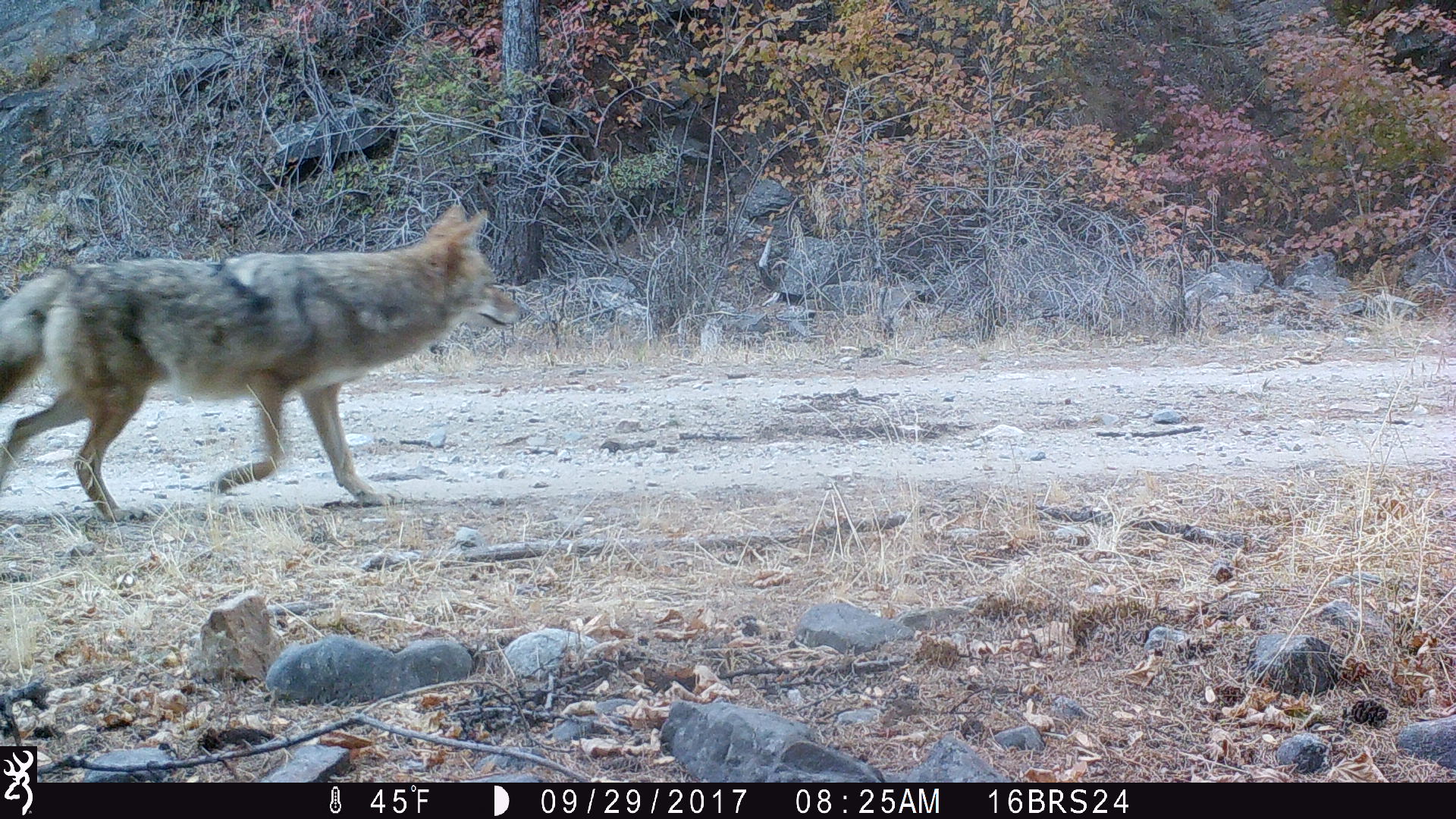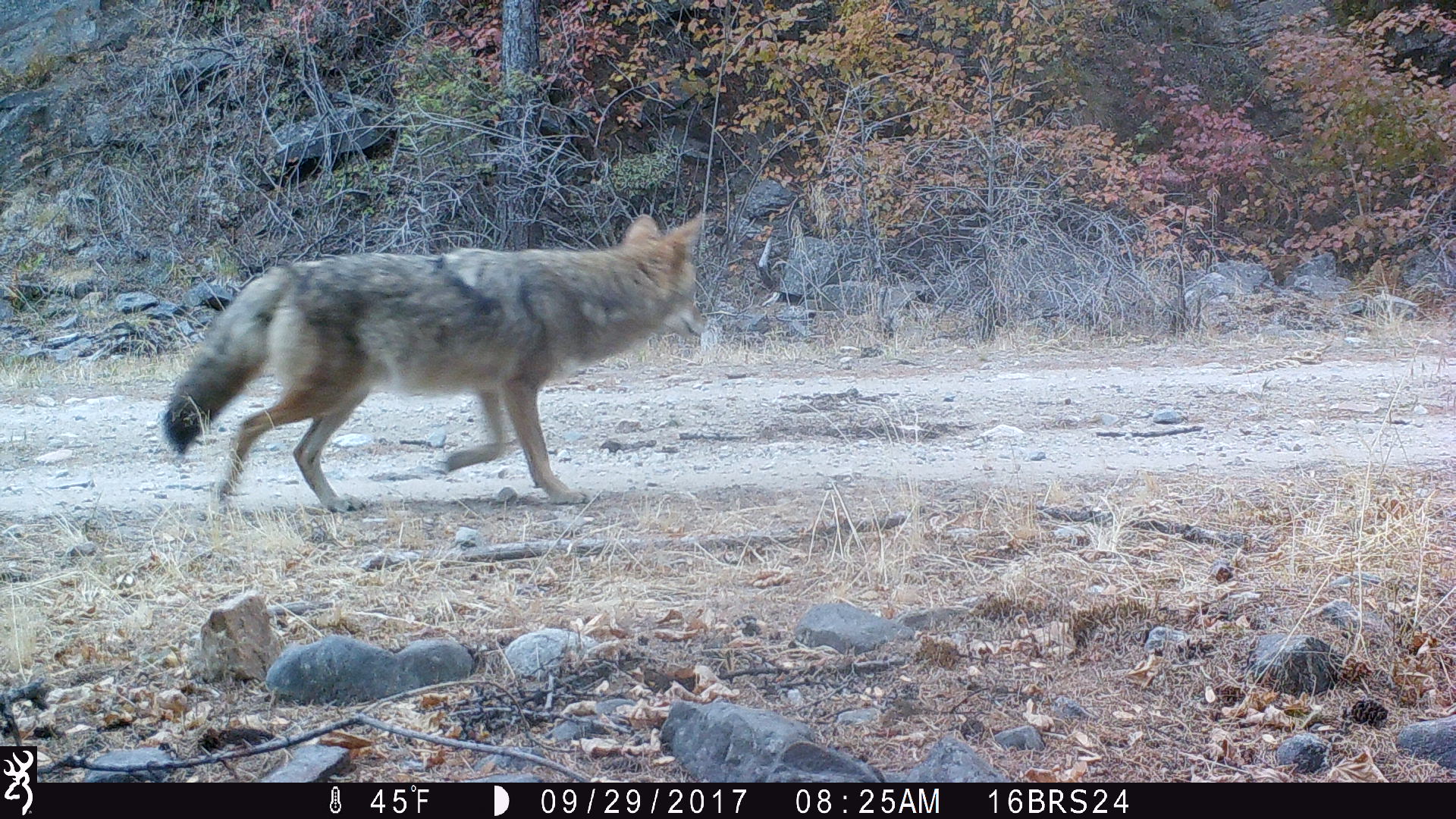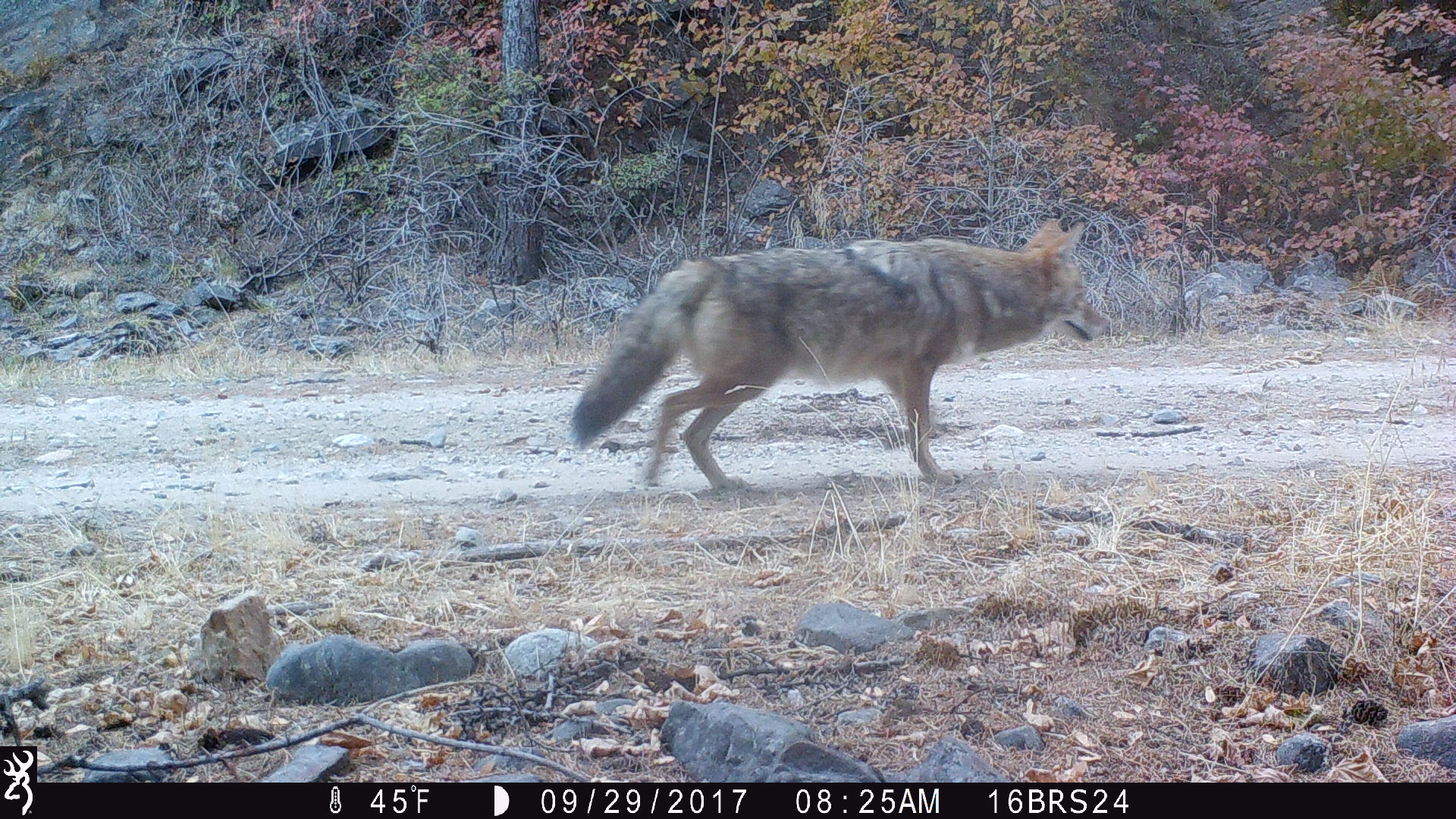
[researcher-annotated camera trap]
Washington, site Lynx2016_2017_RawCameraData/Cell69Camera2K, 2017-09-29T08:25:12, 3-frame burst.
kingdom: Animalia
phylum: Chordata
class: Mammalia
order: Carnivora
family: Canidae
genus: Canis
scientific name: Canis latrans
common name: coyote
Canis latrans (coyote). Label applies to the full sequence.